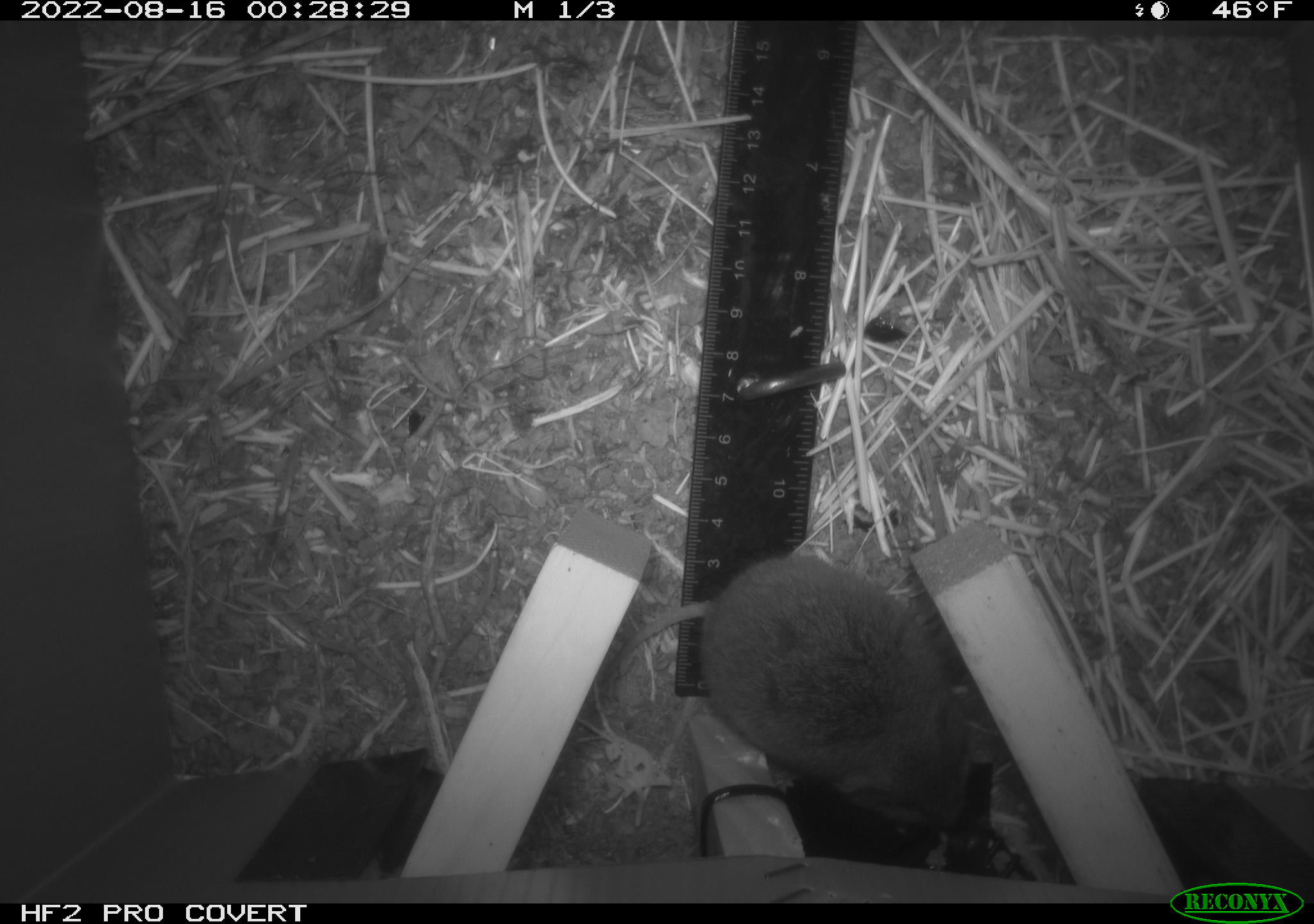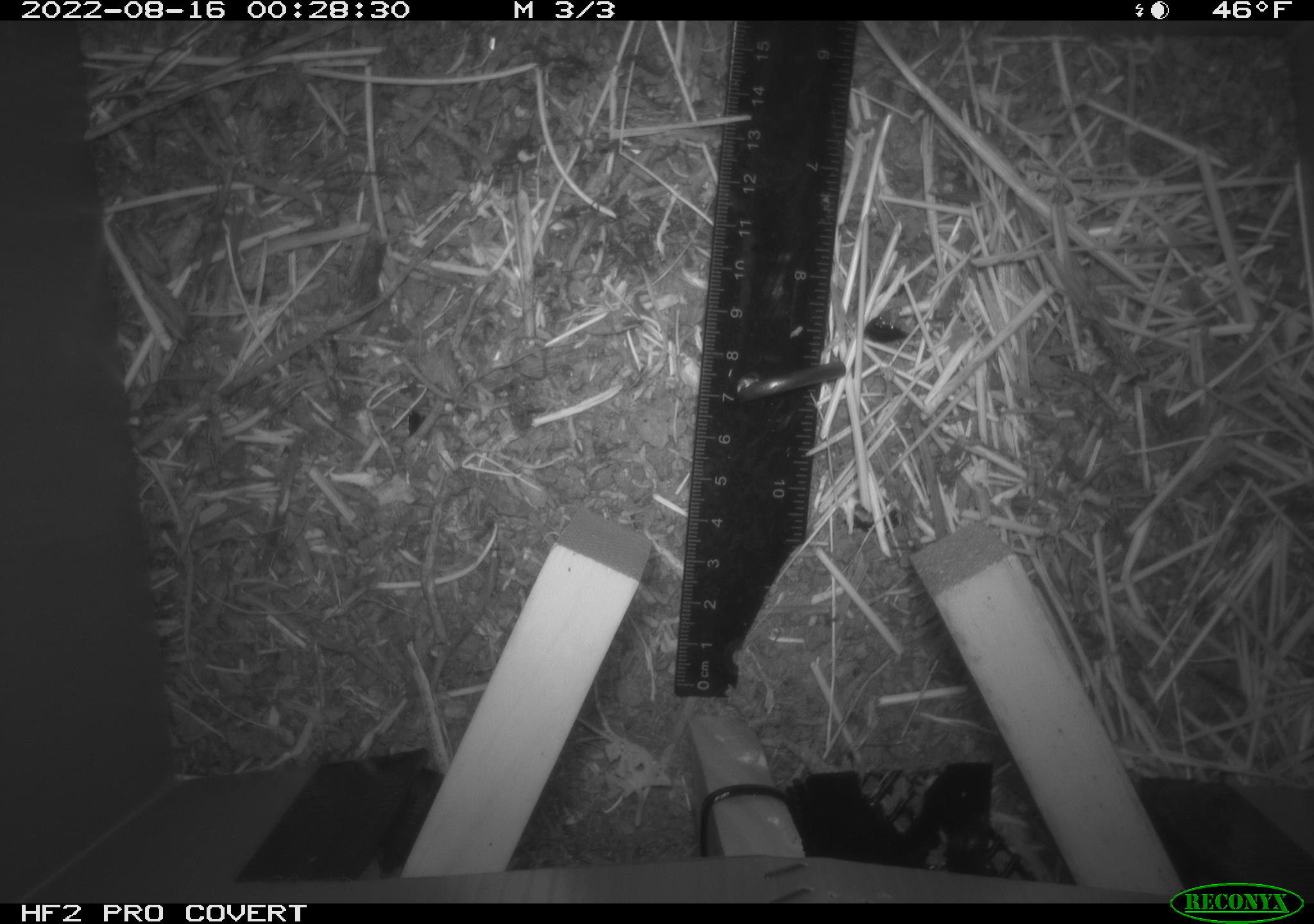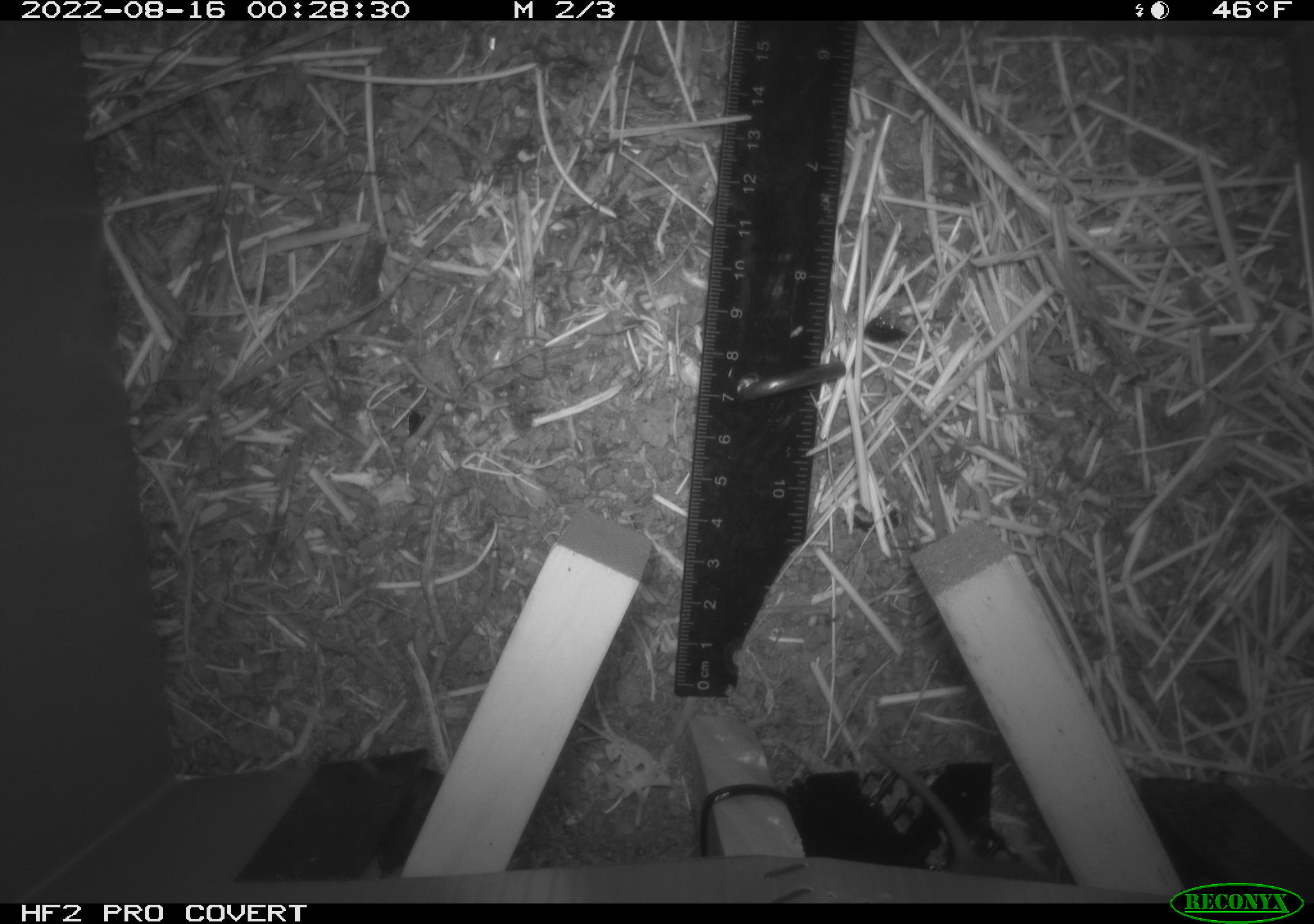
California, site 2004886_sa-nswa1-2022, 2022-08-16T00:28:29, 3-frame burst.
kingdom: Animalia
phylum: Chordata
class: Mammalia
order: Rodentia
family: Cricetidae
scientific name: Cricetidae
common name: hamsters, voles, lemmings, and allies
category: cricetidae family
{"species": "cricetidae family (hamsters, voles, lemmings, and allies) (Cricetidae)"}